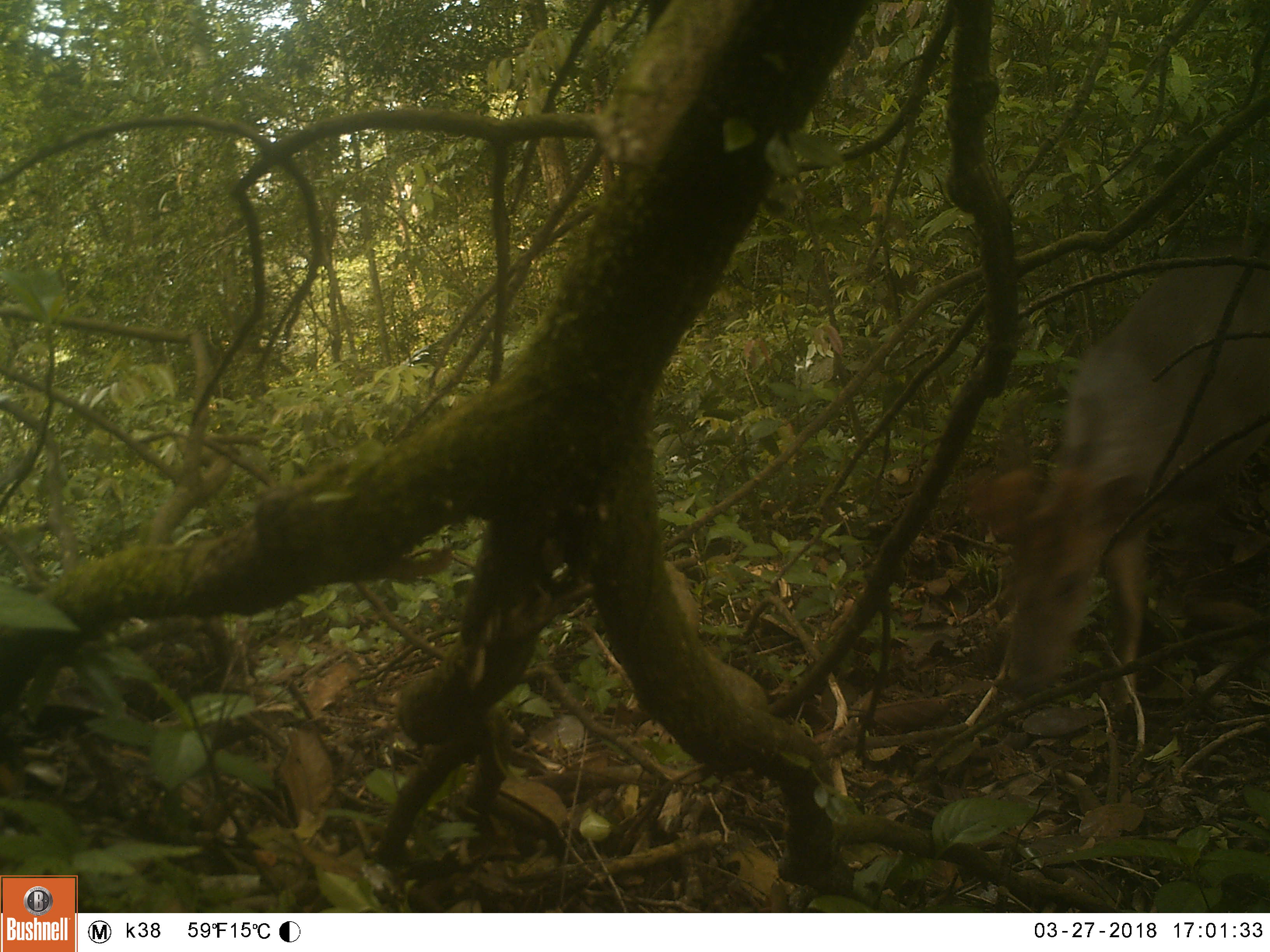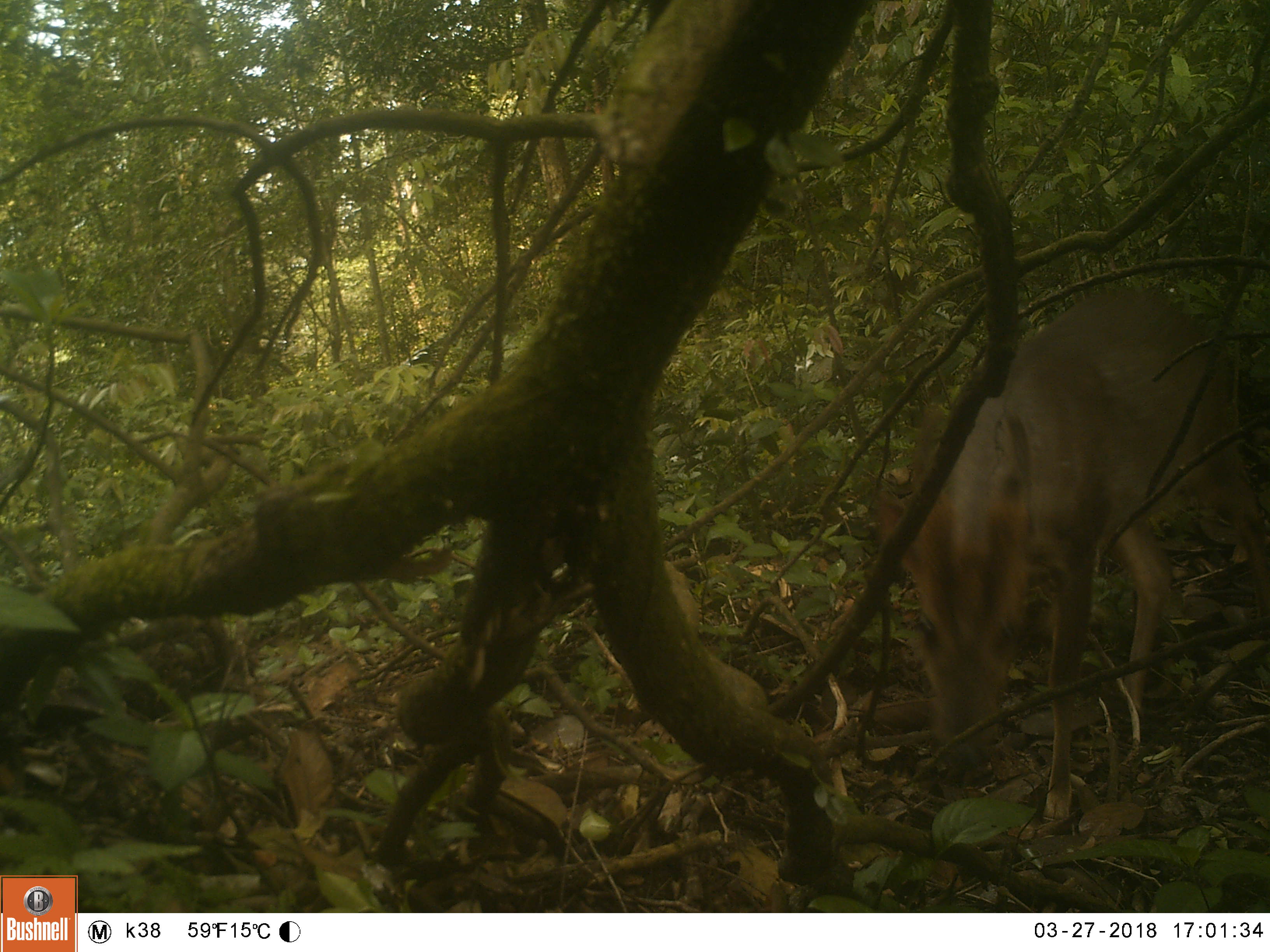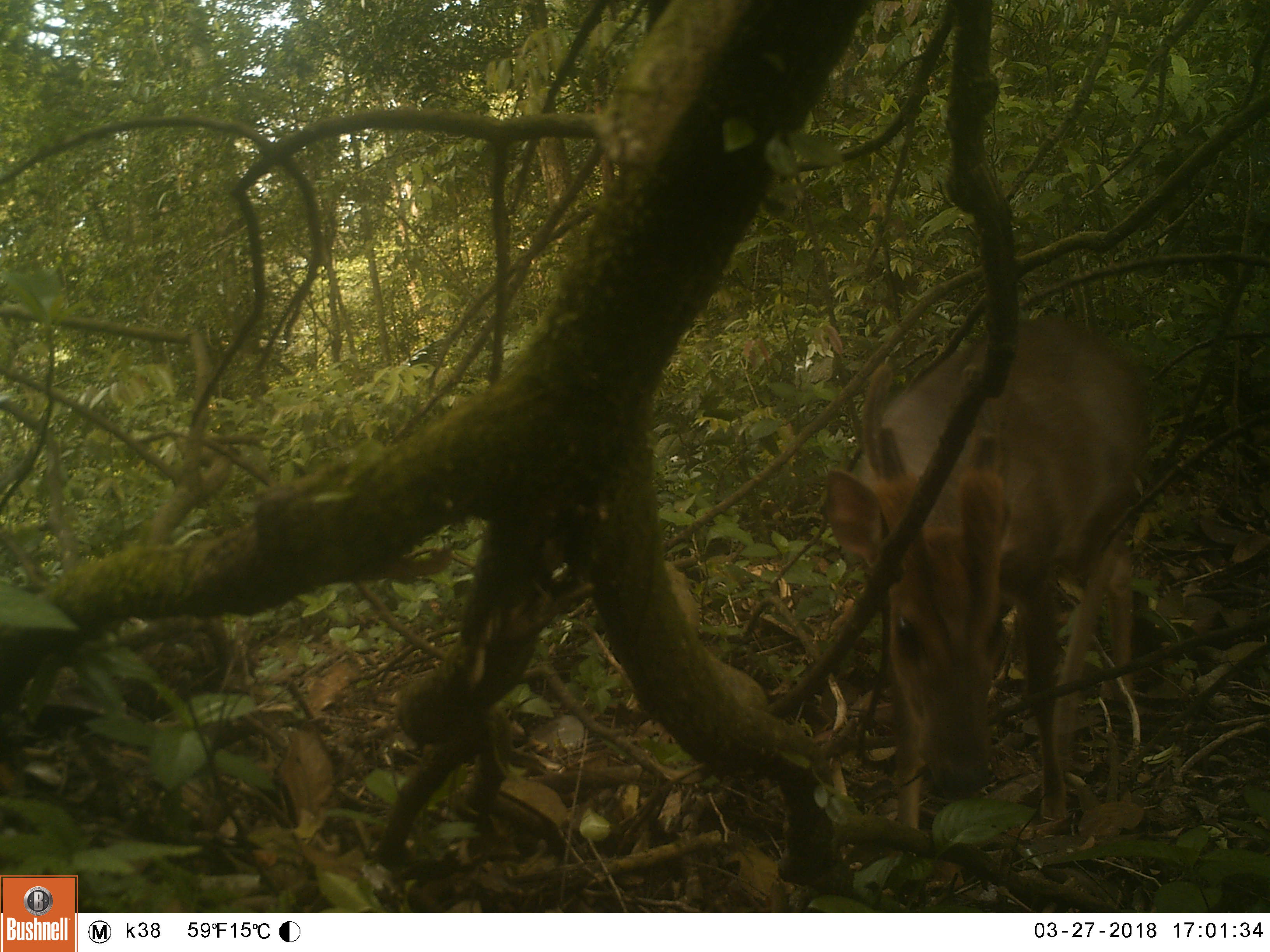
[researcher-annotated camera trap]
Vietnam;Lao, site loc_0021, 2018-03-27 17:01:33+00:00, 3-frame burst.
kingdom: Animalia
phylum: Chordata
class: Mammalia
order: Artiodactyla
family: Cervidae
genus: Muntiacus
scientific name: Muntiacus vuquangensis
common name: large-antlered muntjac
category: large antlered muntjac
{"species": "large antlered muntjac (large-antlered muntjac) (Muntiacus vuquangensis)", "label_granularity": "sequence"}